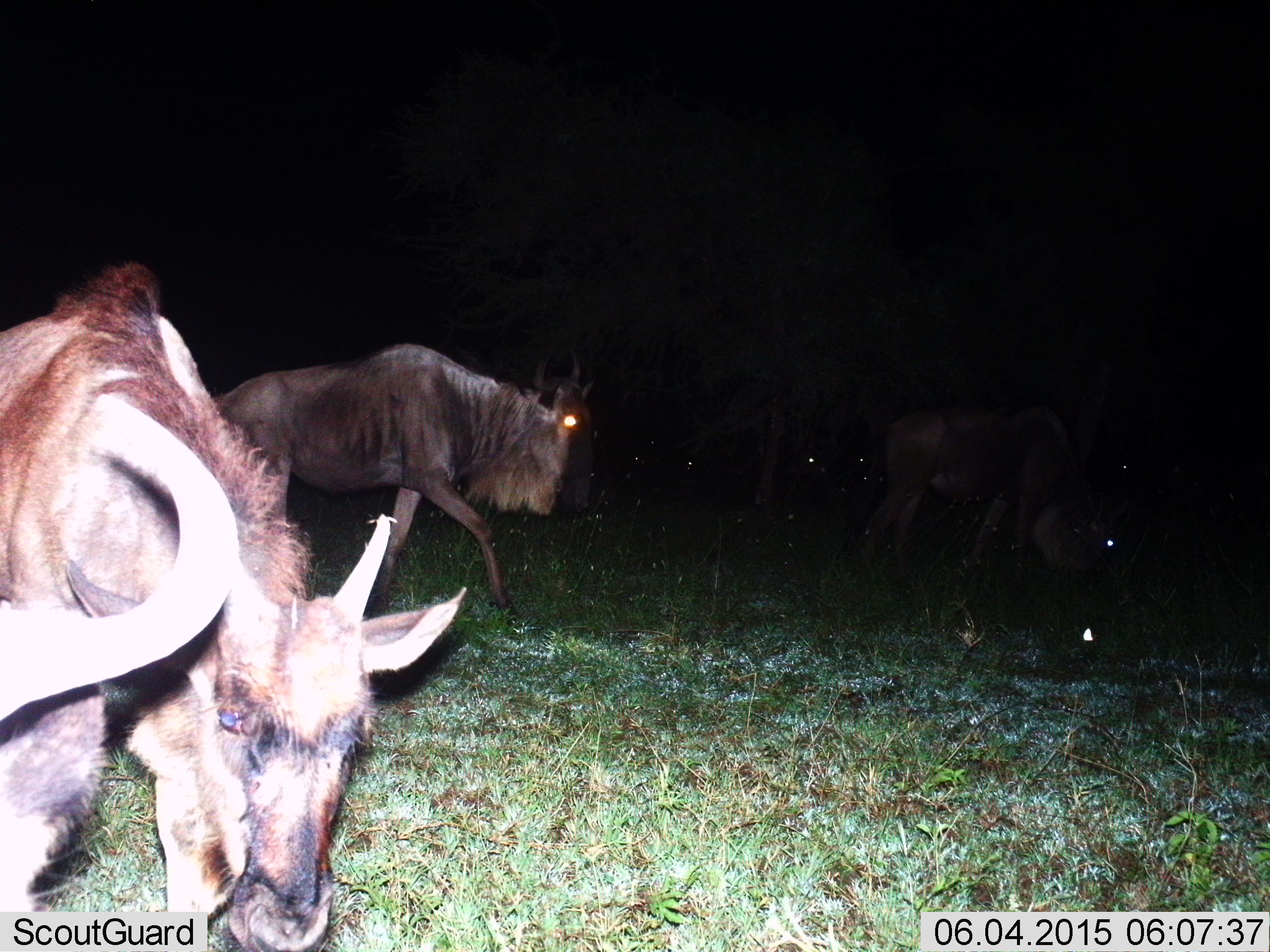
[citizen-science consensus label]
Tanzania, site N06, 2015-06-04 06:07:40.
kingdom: Animalia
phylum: Chordata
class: Mammalia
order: Artiodactyla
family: Bovidae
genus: Connochaetes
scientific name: Connochaetes taurinus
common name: blue wildebeest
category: wildebeest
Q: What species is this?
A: Wildebeest (blue wildebeest) (Connochaetes taurinus).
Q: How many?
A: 5.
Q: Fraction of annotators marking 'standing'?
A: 50%.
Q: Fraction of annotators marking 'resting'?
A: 20%.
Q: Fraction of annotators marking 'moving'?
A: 60%.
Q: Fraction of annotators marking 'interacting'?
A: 0%.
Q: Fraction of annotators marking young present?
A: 10%.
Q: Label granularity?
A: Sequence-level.